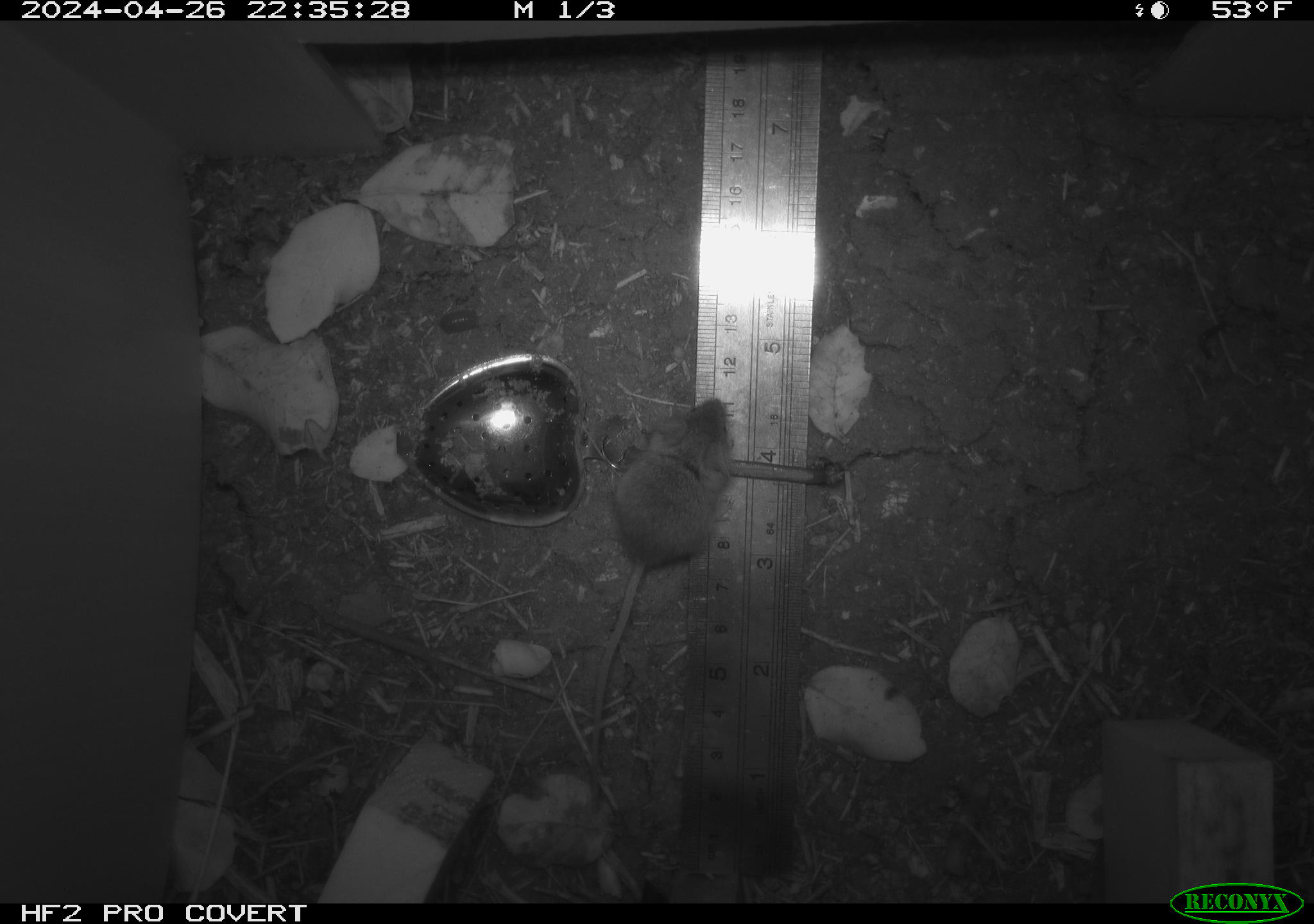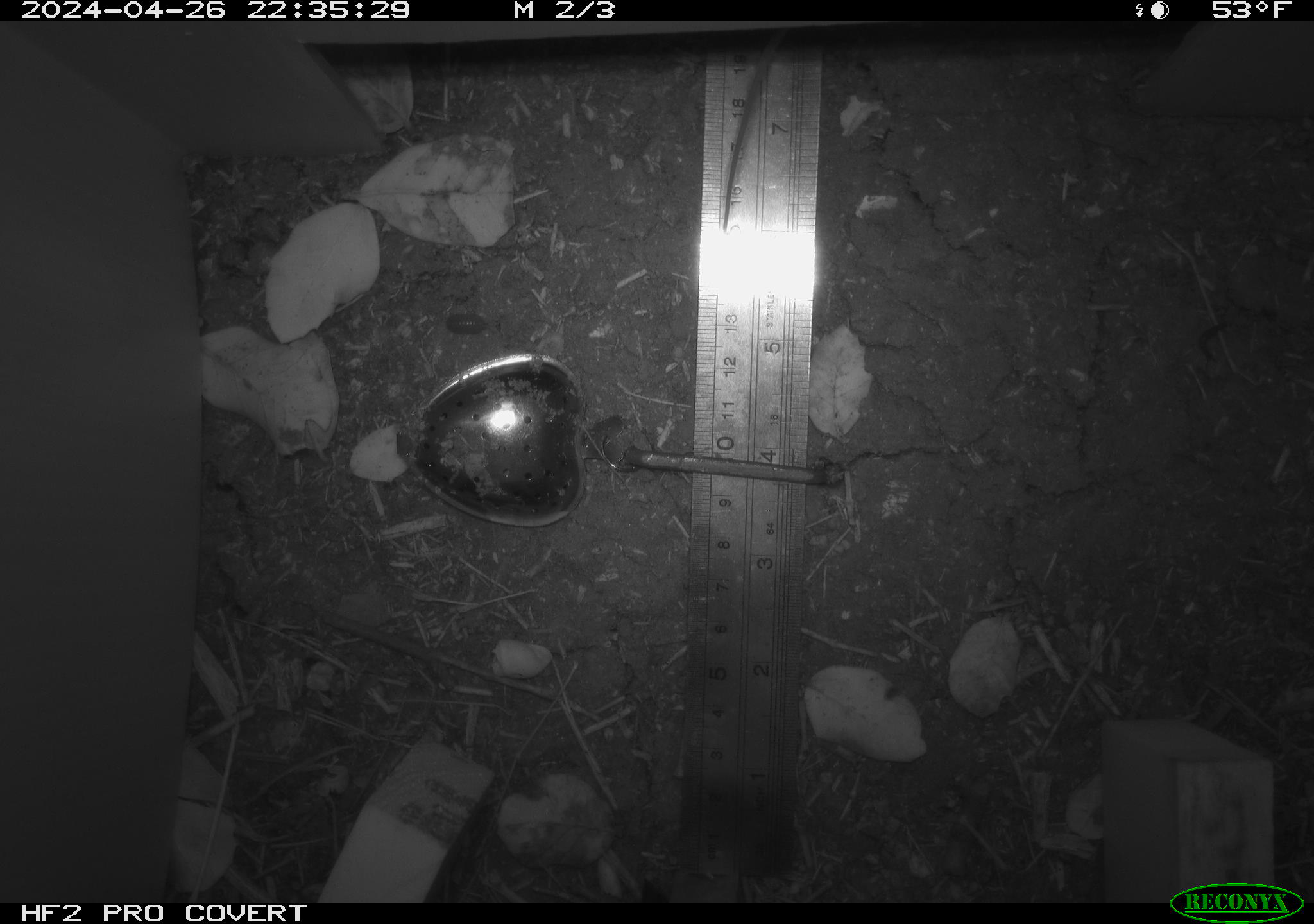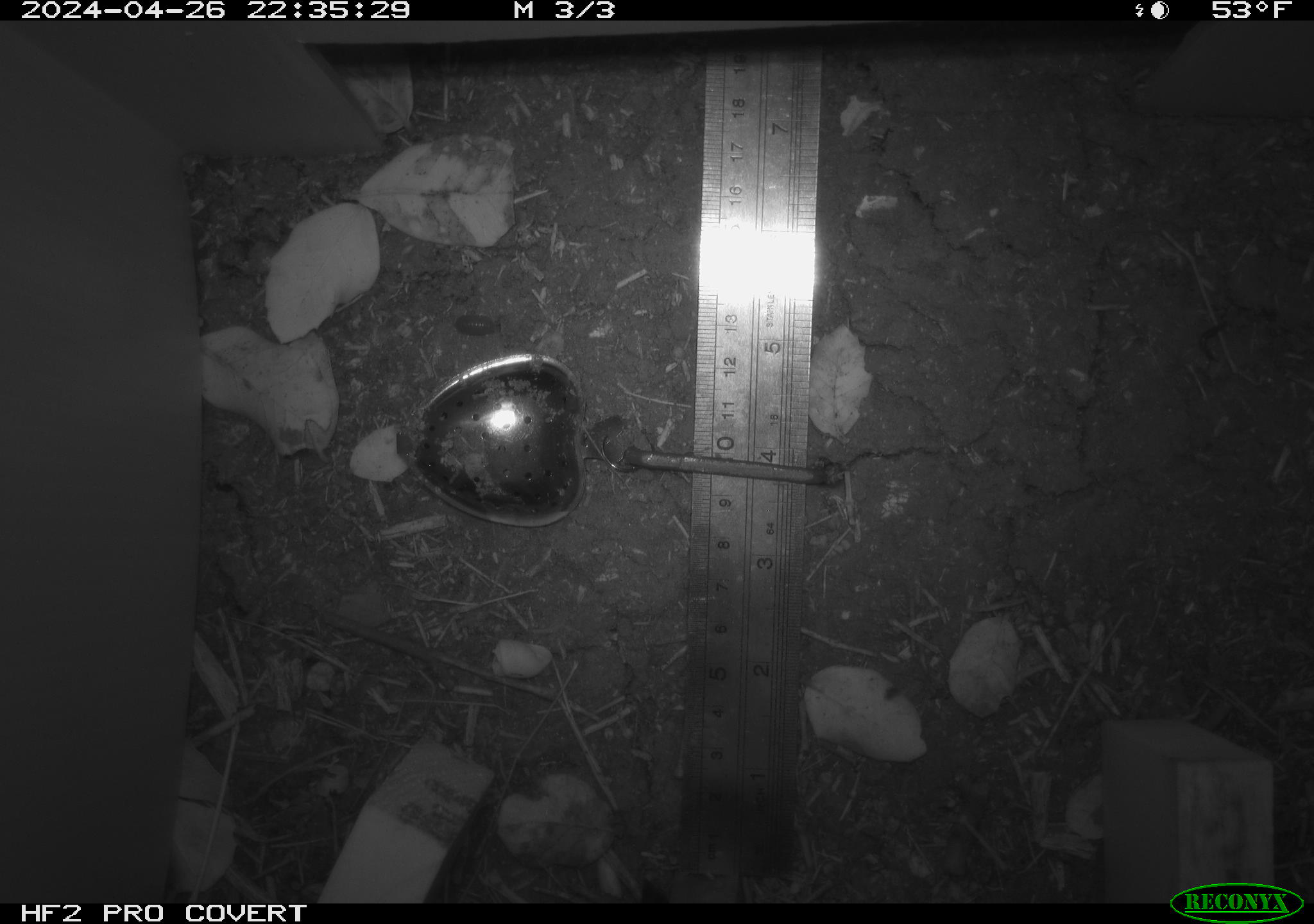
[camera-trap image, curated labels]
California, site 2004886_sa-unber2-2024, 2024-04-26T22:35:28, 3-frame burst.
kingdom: Animalia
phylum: Chordata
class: Mammalia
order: Rodentia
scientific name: Rodentia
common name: mouse species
Mouse species (Rodentia).